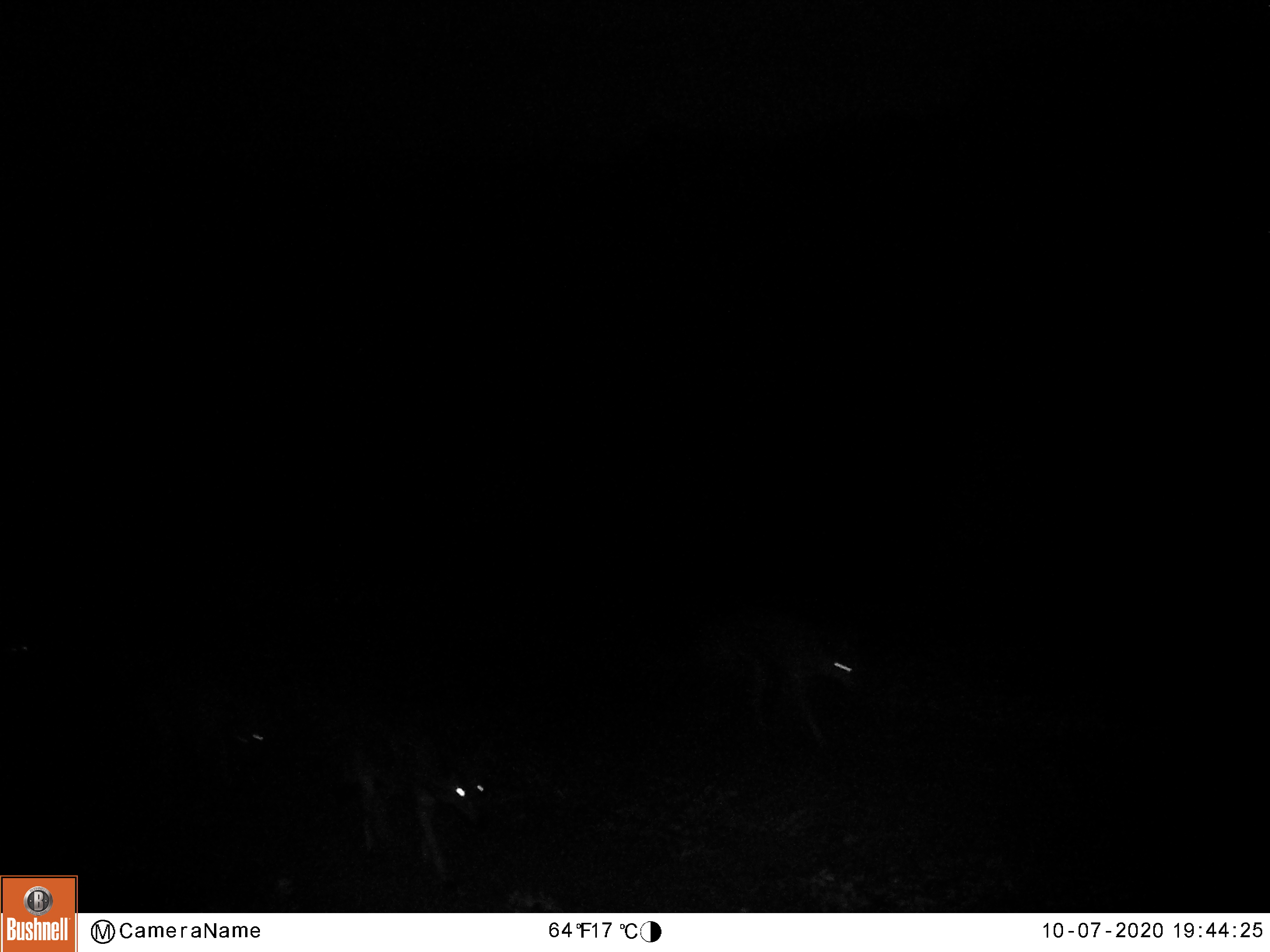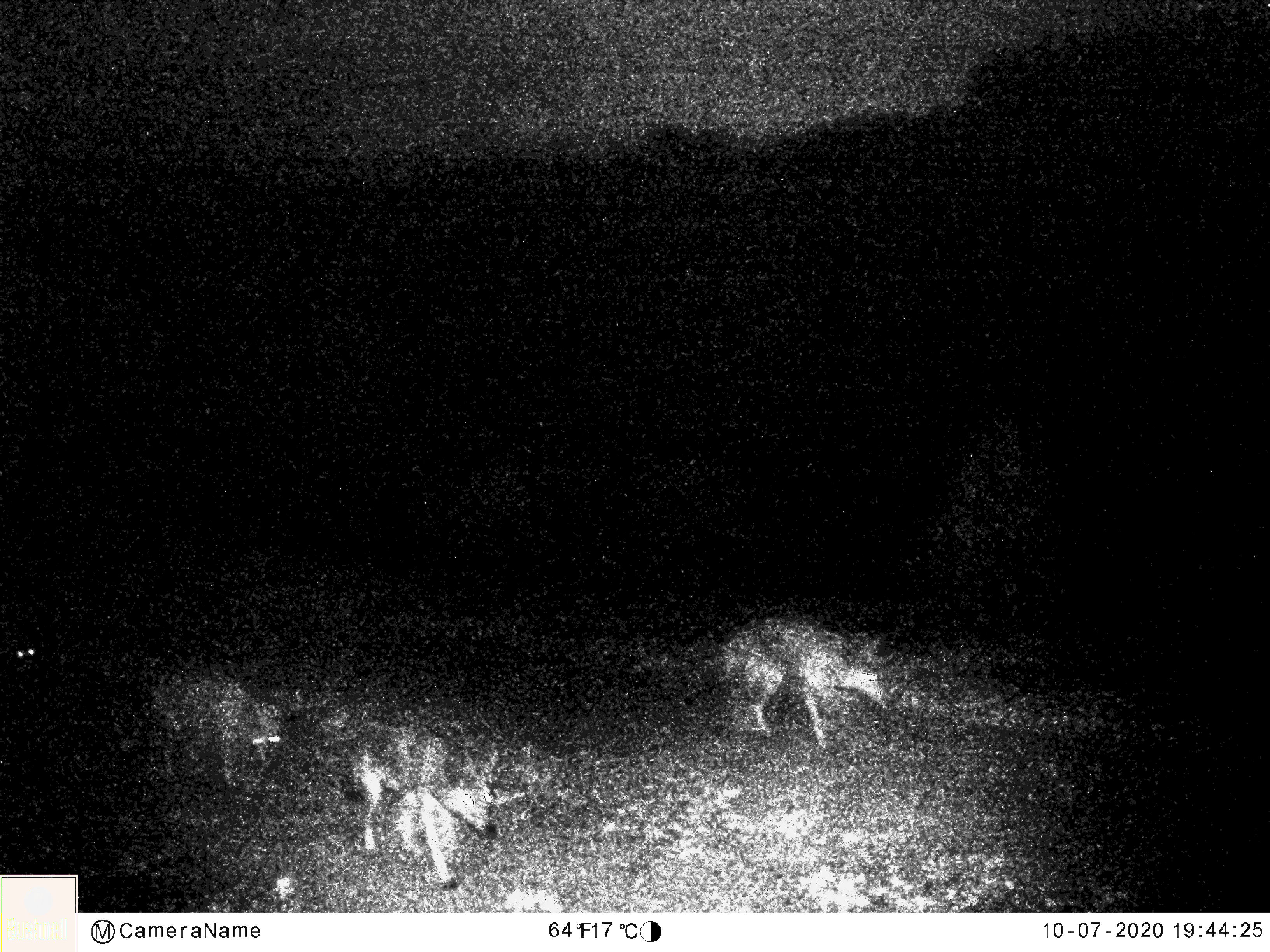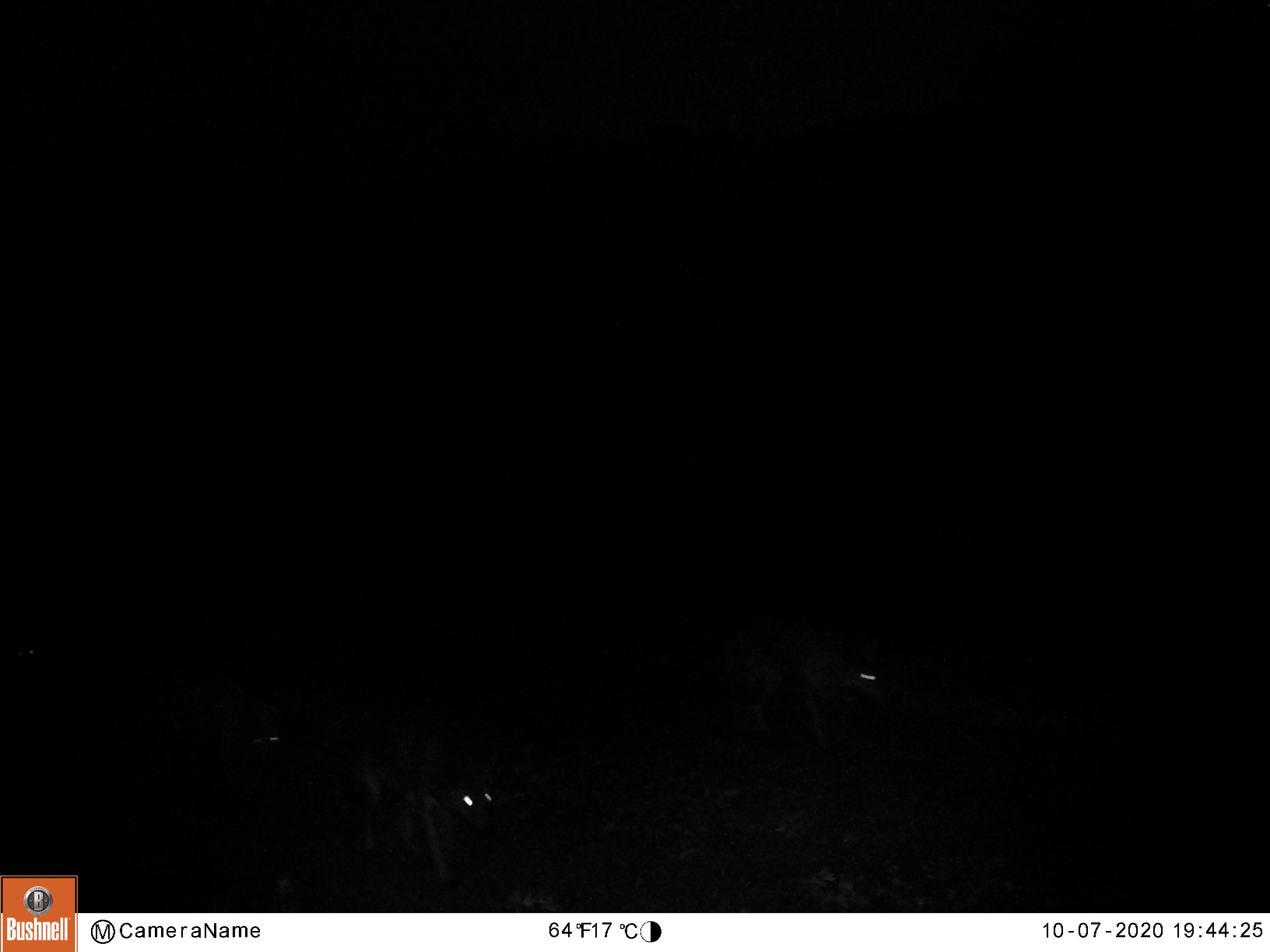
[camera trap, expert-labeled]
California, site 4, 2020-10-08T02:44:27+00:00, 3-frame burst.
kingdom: Animalia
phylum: Chordata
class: Mammalia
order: Carnivora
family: Canidae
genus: Canis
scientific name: Canis latrans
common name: coyote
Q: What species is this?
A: Coyote (Canis latrans).